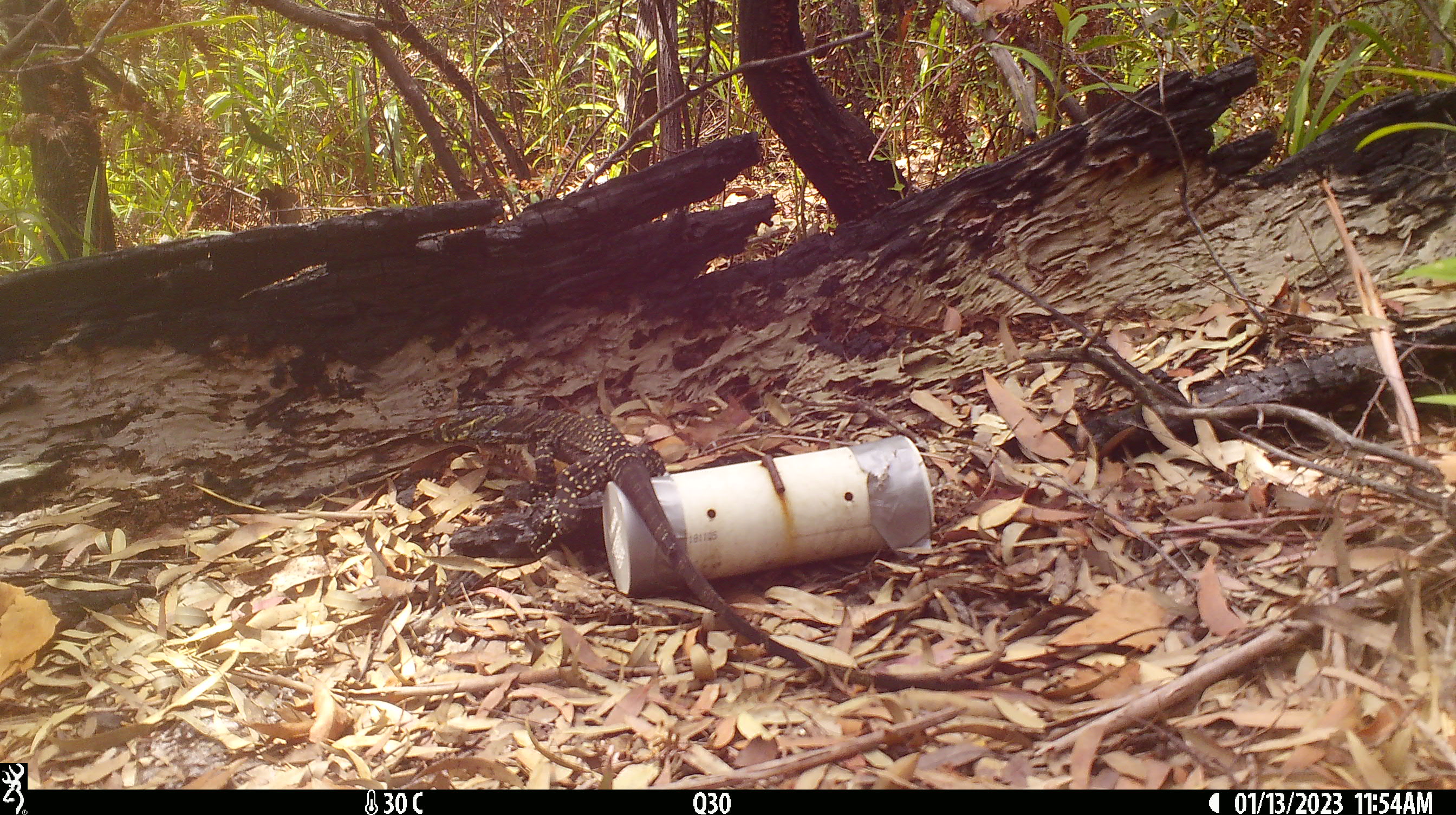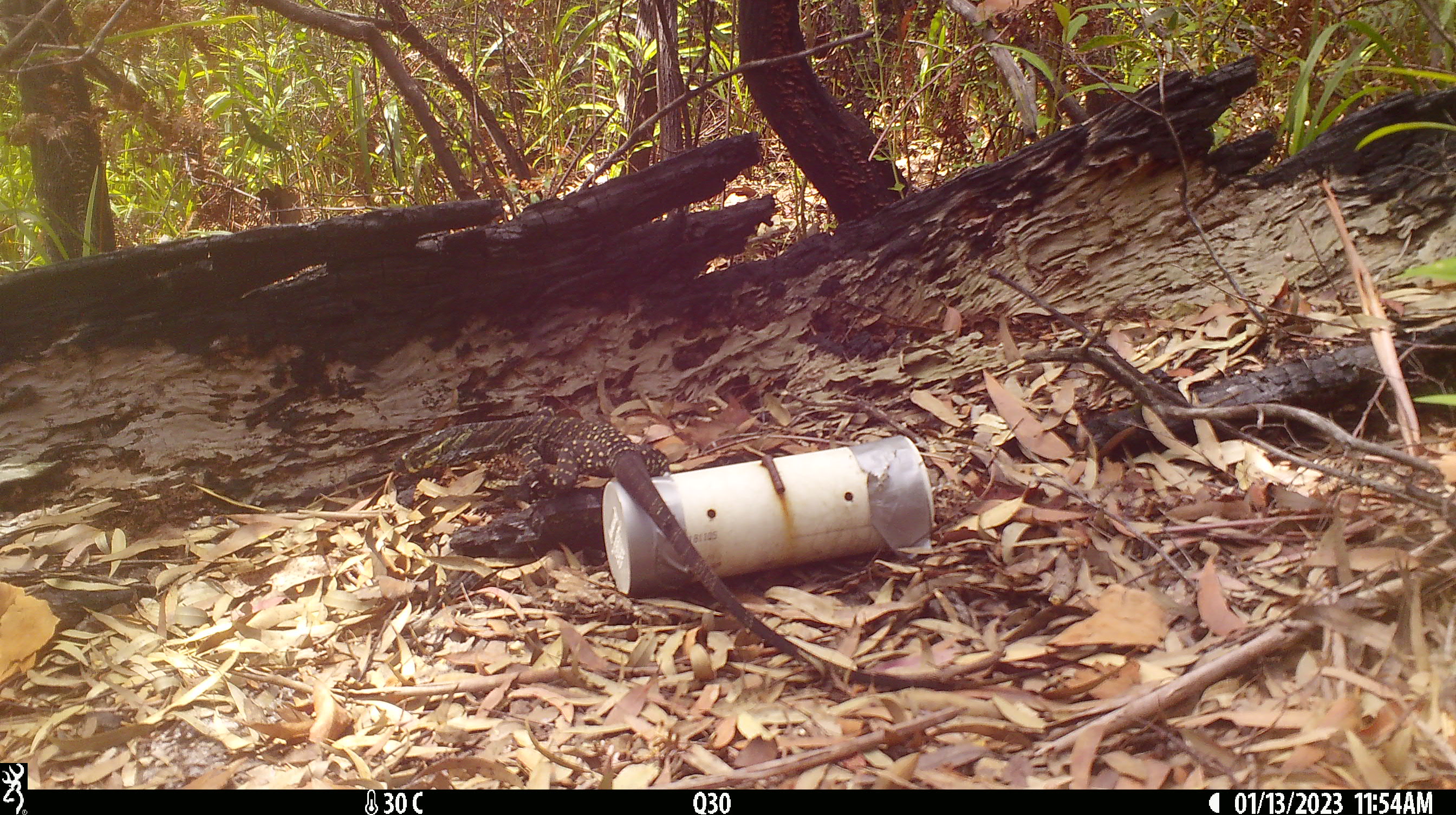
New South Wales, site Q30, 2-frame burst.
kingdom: Animalia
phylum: Chordata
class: Reptilia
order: Squamata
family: Varanidae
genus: Varanus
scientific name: Varanus varius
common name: lace monitor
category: goanna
Goanna (lace monitor) (Varanus varius).